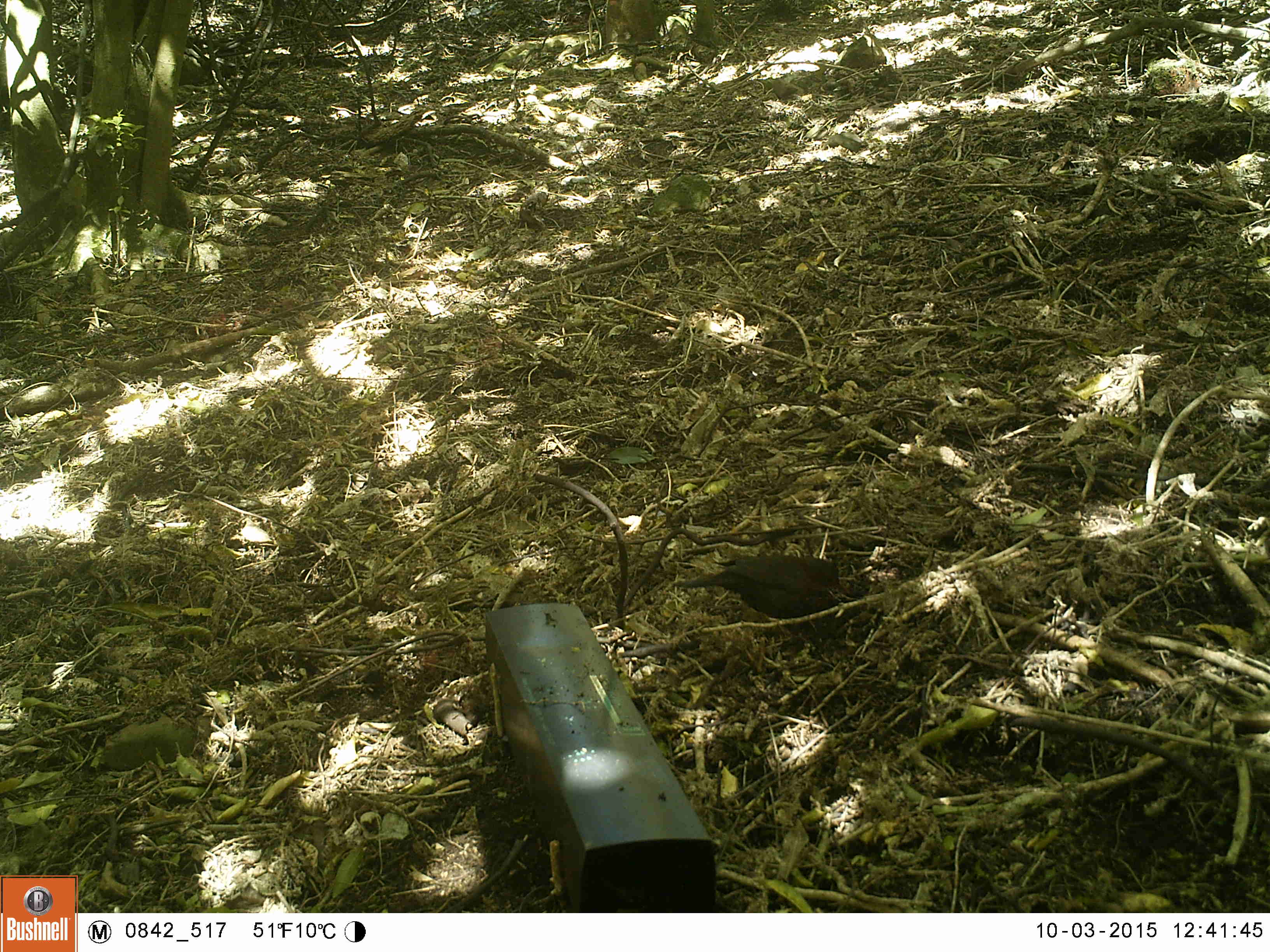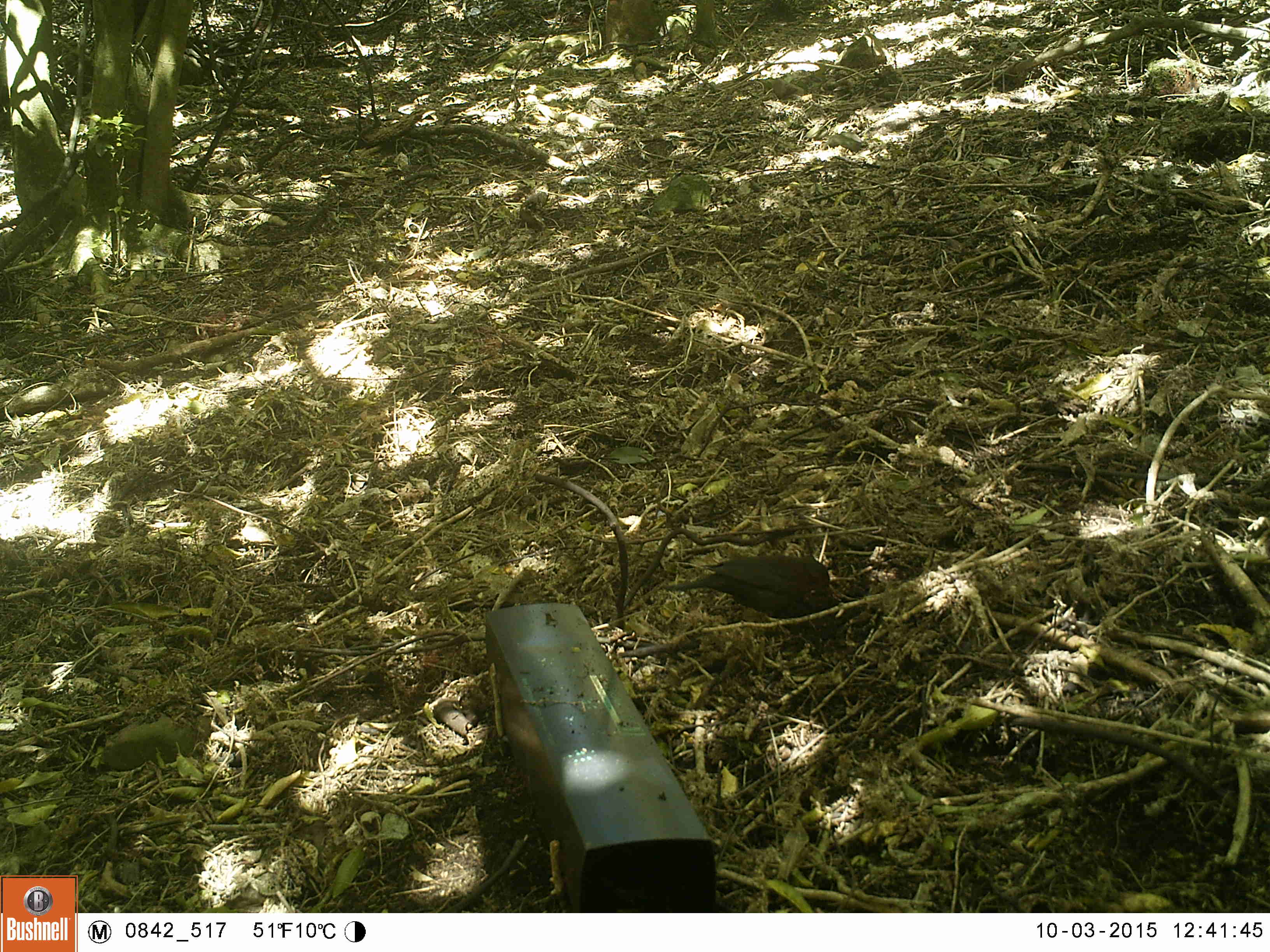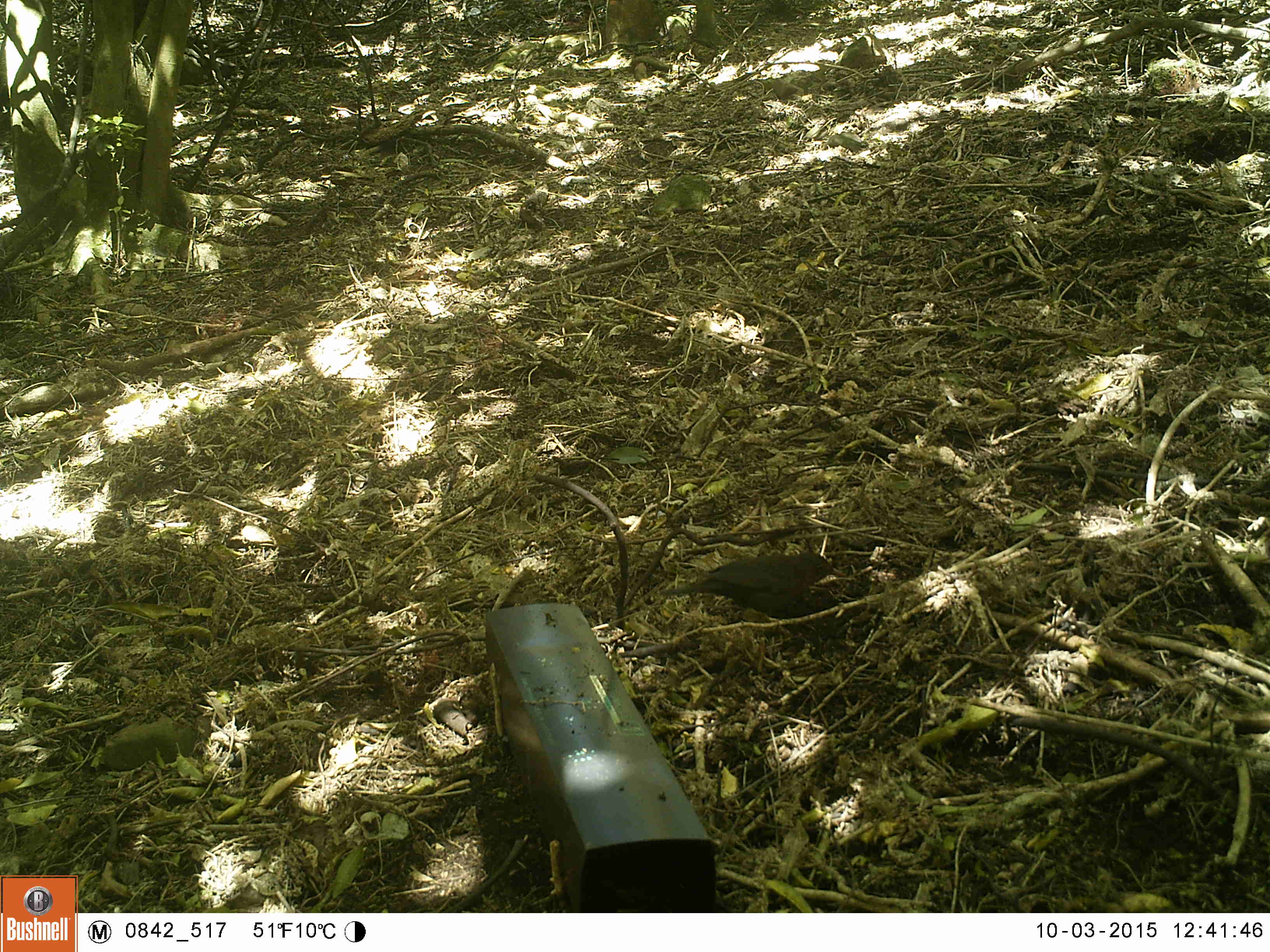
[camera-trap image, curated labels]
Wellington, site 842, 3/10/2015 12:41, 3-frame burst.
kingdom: Animalia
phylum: Chordata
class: Aves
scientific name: Aves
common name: bird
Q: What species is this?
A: Bird (Aves).